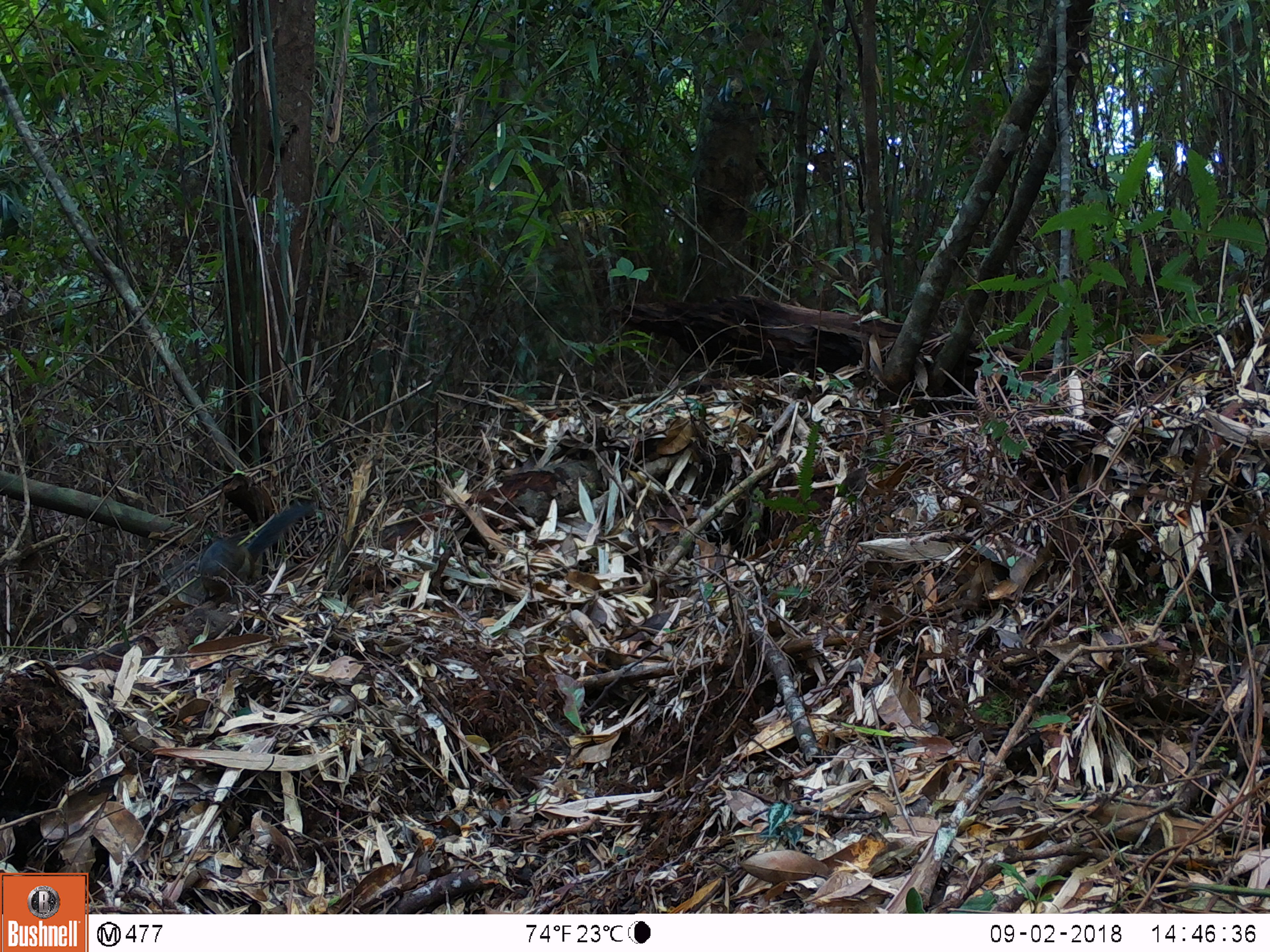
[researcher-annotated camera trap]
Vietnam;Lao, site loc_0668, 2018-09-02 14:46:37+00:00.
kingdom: Animalia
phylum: Chordata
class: Mammalia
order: Rodentia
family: Sciuridae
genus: Dremomys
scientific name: Dremomys rufigenis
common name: red-cheeked squirrel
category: red cheeked squirrel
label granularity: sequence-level